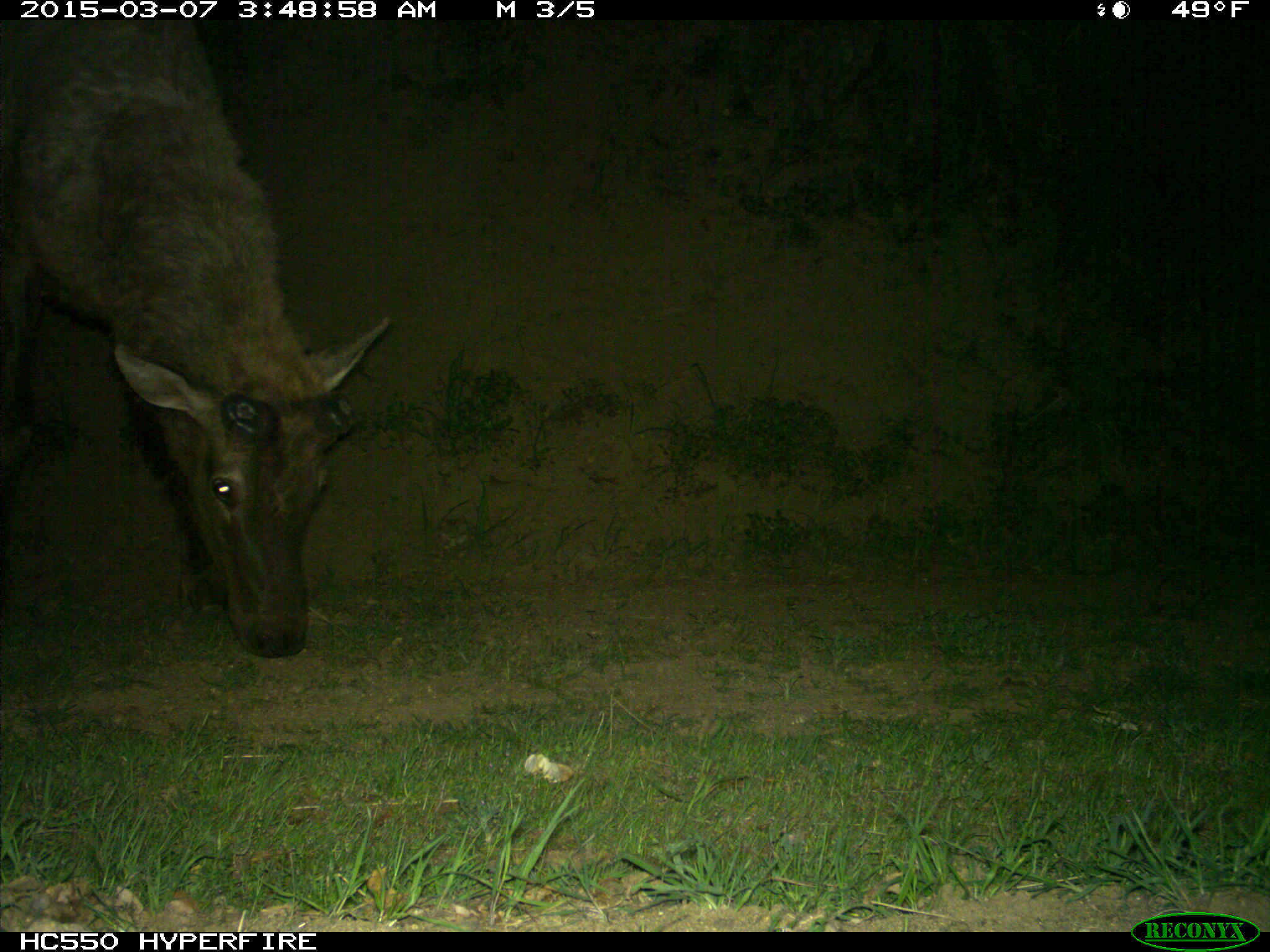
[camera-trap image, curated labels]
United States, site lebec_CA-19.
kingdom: Animalia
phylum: Chordata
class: Mammalia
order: Artiodactyla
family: Cervidae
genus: Cervus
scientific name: Cervus canadensis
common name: elk